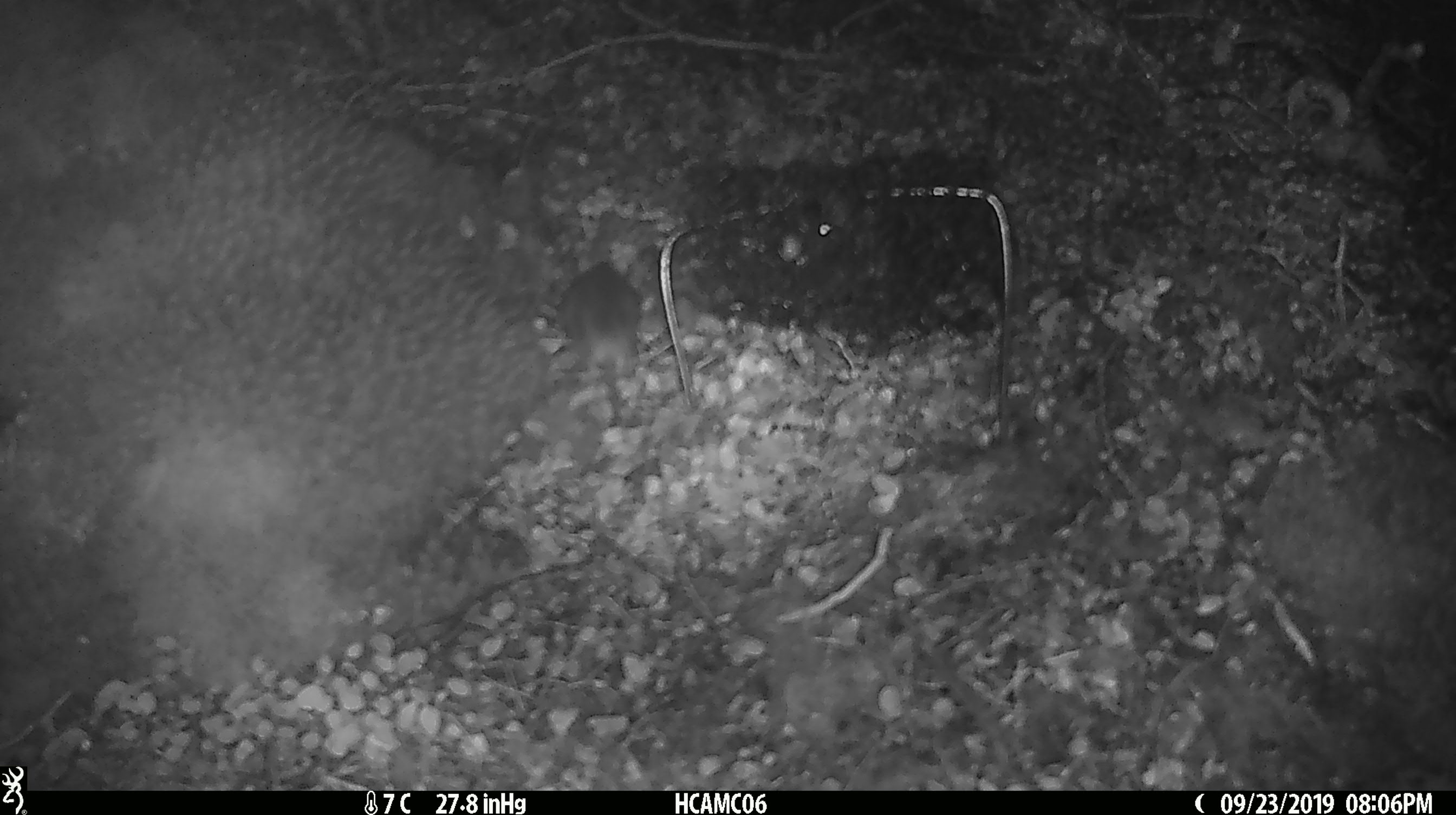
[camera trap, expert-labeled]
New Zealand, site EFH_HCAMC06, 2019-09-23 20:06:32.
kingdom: Animalia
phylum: Chordata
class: Mammalia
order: Rodentia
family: Muridae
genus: Mus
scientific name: Mus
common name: mouse